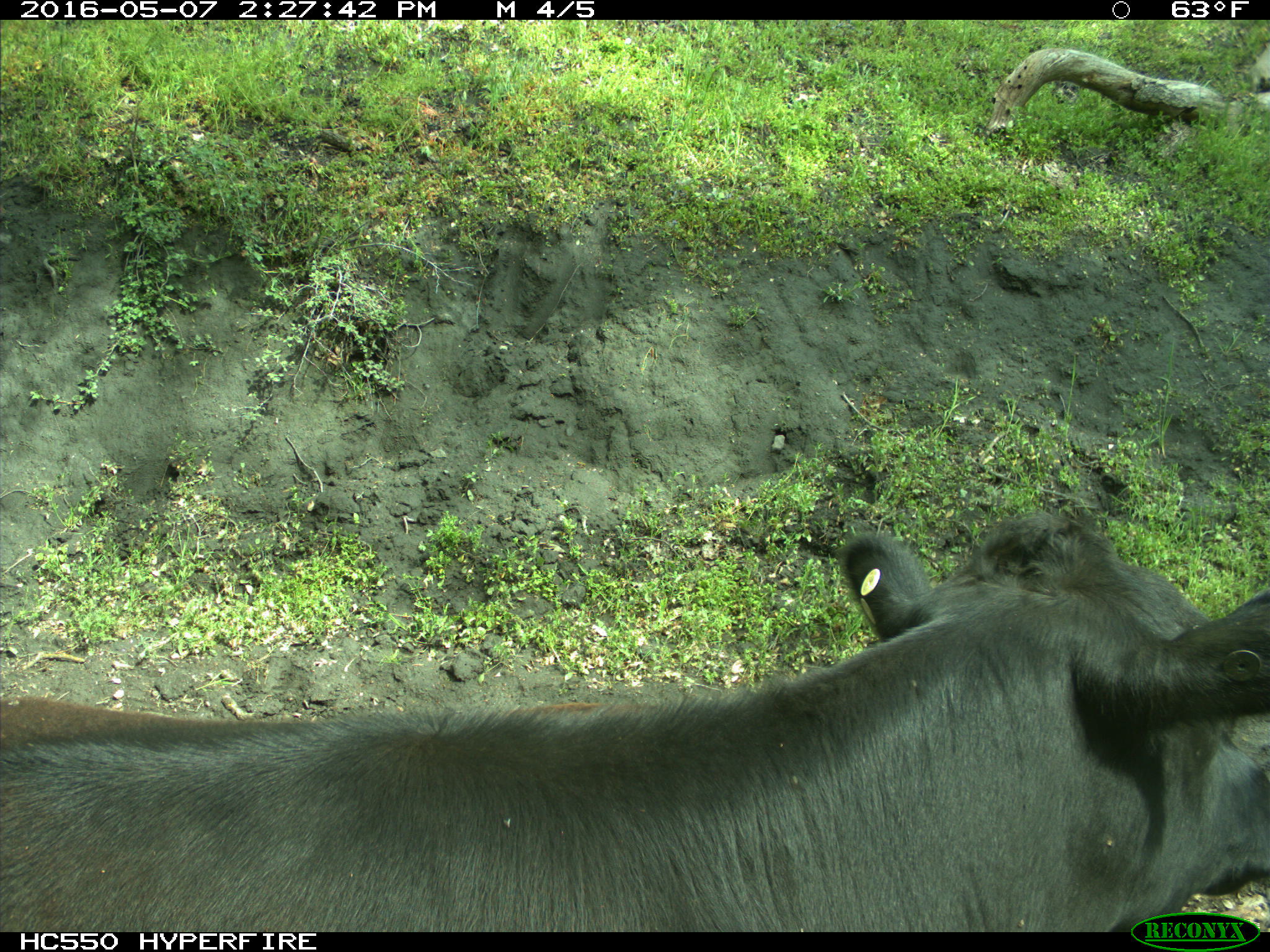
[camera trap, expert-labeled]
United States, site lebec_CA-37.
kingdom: Animalia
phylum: Chordata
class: Mammalia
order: Artiodactyla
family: Bovidae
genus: Bos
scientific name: Bos taurus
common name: domestic cow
Bos taurus (domestic cow).